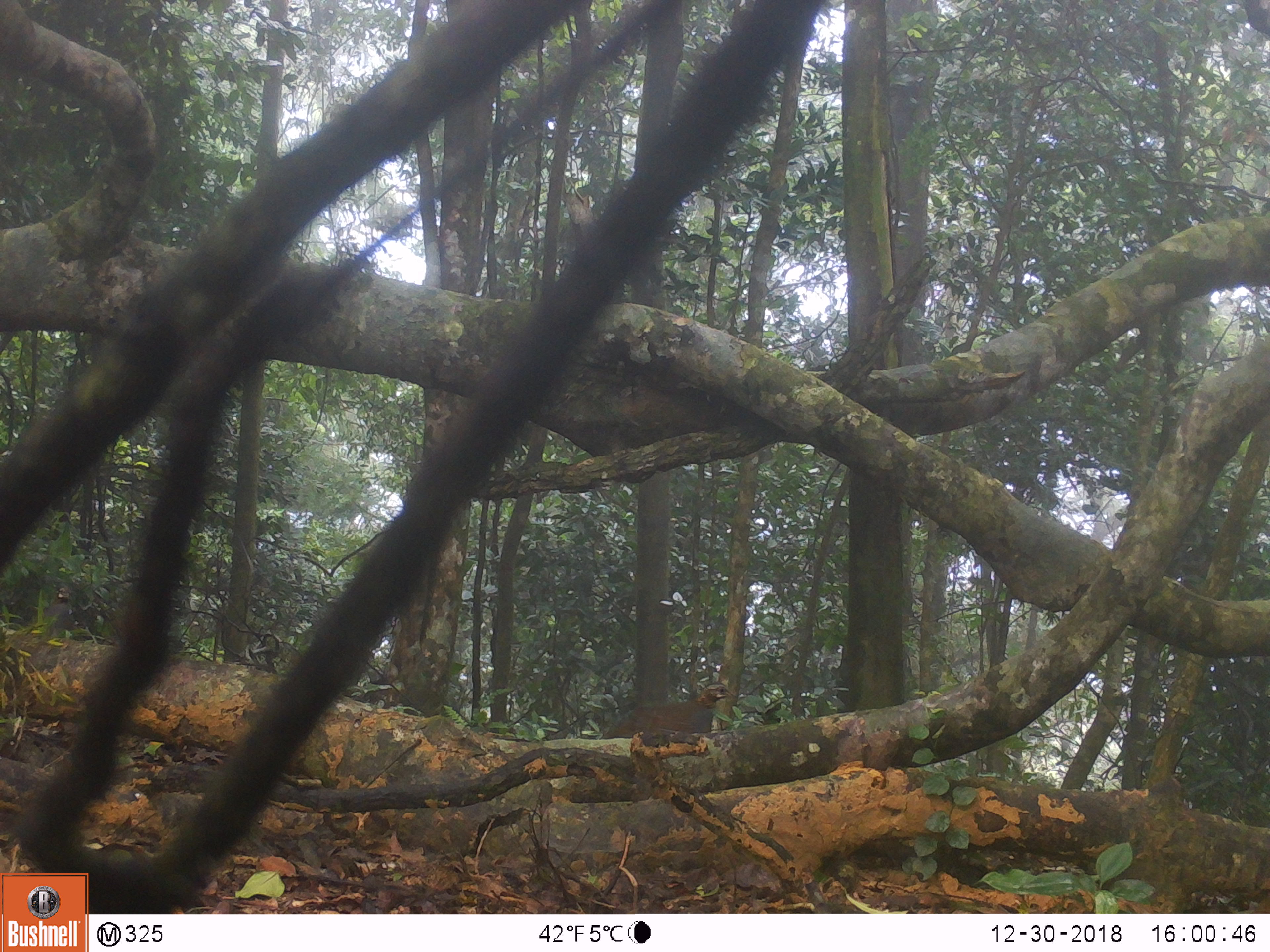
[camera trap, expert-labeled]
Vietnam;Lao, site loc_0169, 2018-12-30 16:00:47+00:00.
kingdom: Animalia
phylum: Chordata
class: Aves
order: Galliformes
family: Phasianidae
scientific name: Phasianidae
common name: partridge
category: unidentified partridge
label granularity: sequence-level